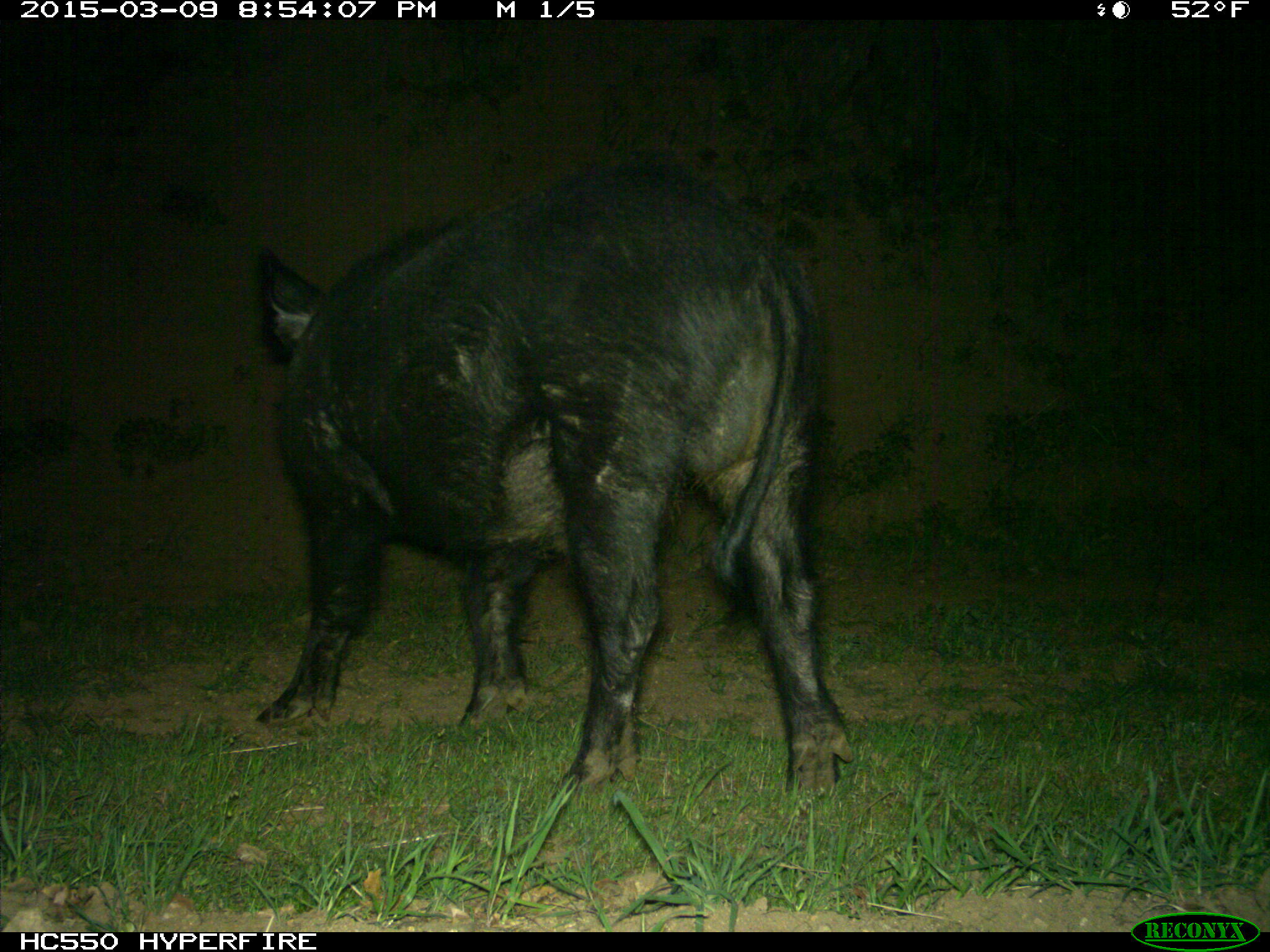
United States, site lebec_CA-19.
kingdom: Animalia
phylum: Chordata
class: Mammalia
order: Artiodactyla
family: Suidae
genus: Sus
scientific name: Sus scrofa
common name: wild boar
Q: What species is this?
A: Sus scrofa (wild boar).